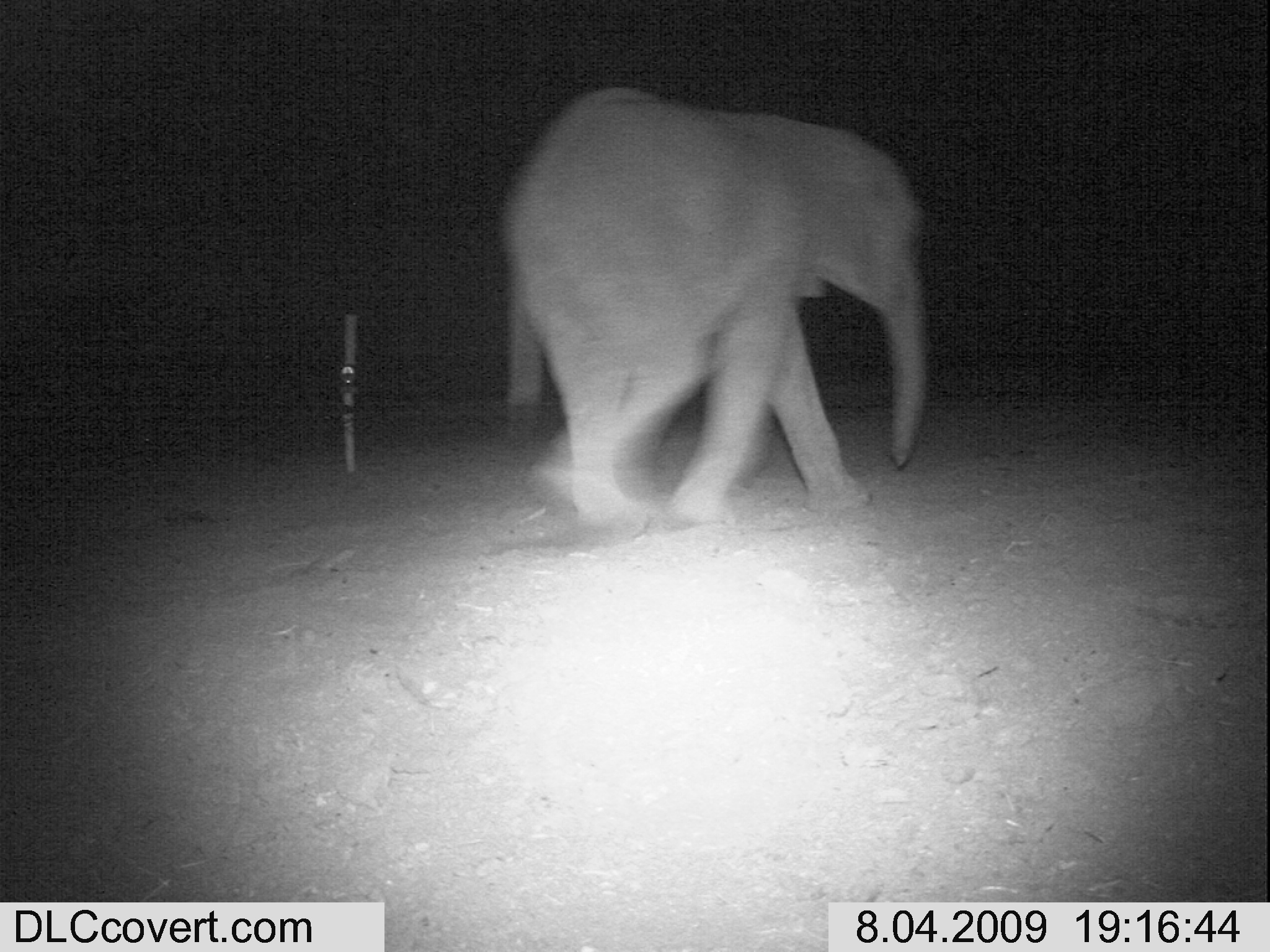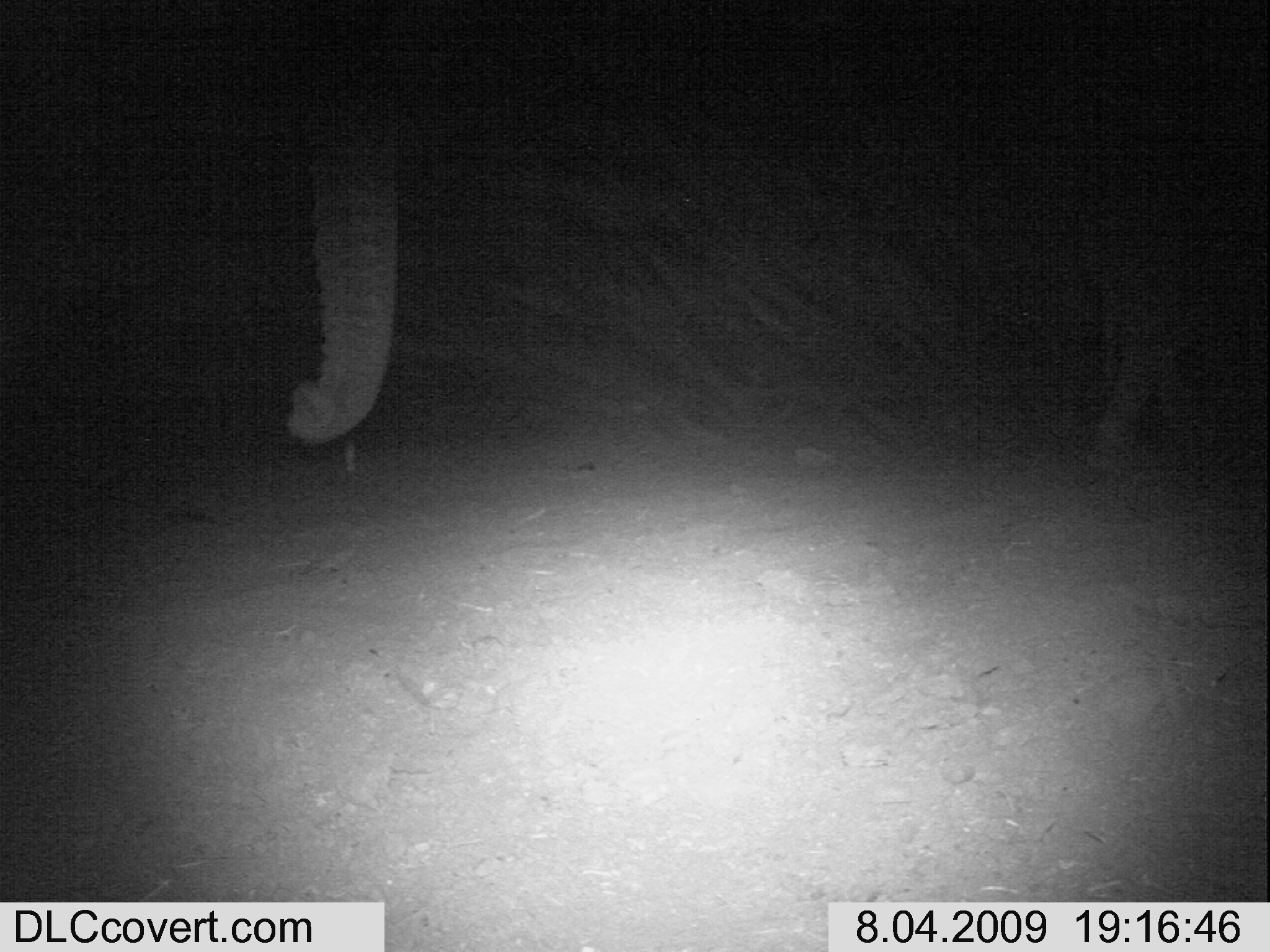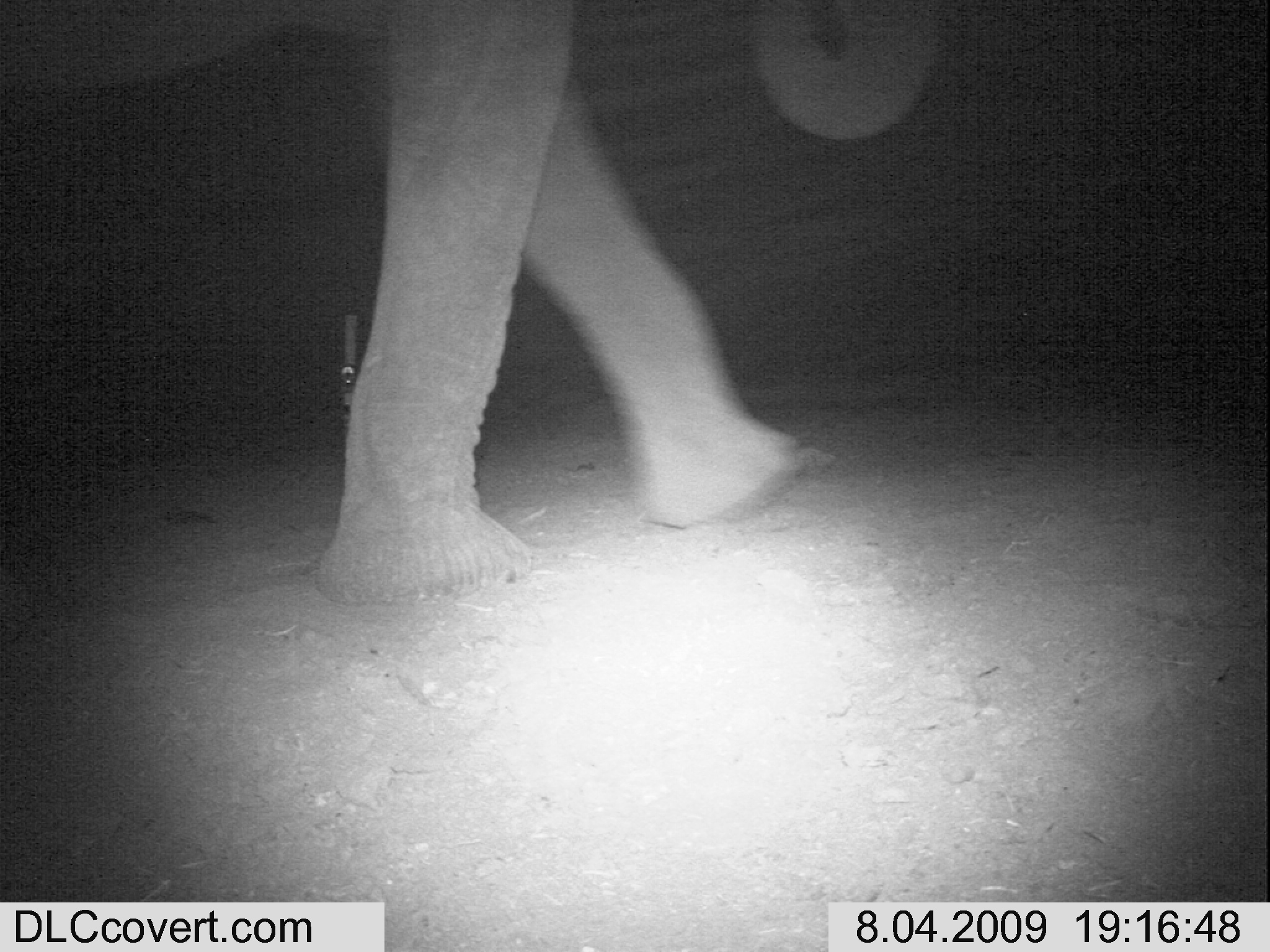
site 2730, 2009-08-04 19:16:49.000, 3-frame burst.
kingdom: Animalia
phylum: Chordata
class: Mammalia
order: Proboscidea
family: Elephantidae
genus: Loxodonta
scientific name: Loxodonta africana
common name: african bush elephant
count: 1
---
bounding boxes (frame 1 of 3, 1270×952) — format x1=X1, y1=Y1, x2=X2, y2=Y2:
loxodonta africana: x1=498, y1=82, x2=927, y2=532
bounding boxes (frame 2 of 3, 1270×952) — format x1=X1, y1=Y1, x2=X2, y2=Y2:
loxodonta africana: x1=0, y1=0, x2=400, y2=449; x1=1082, y1=181, x2=1270, y2=489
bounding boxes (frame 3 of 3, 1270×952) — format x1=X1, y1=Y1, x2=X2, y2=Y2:
loxodonta africana: x1=0, y1=0, x2=940, y2=607